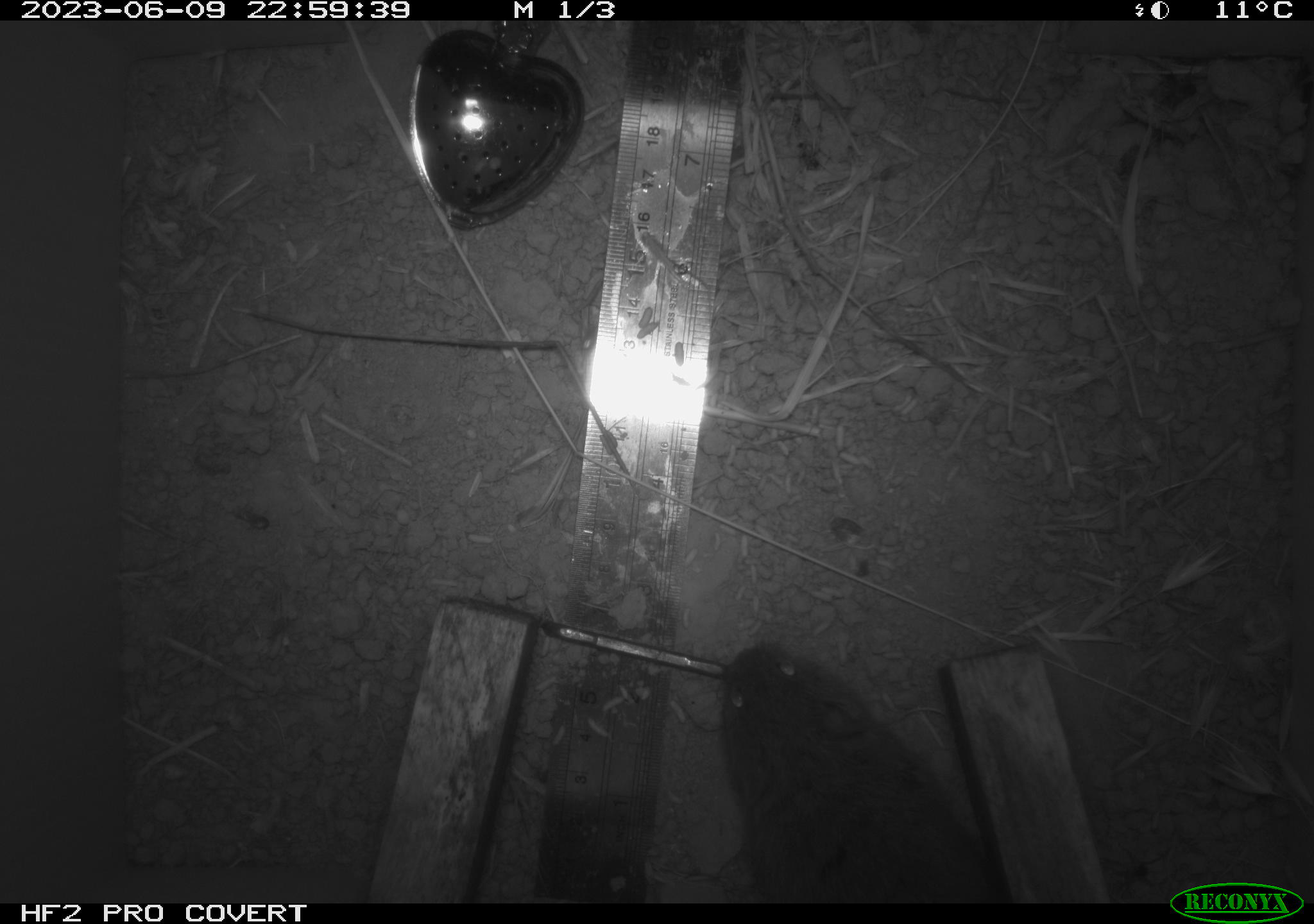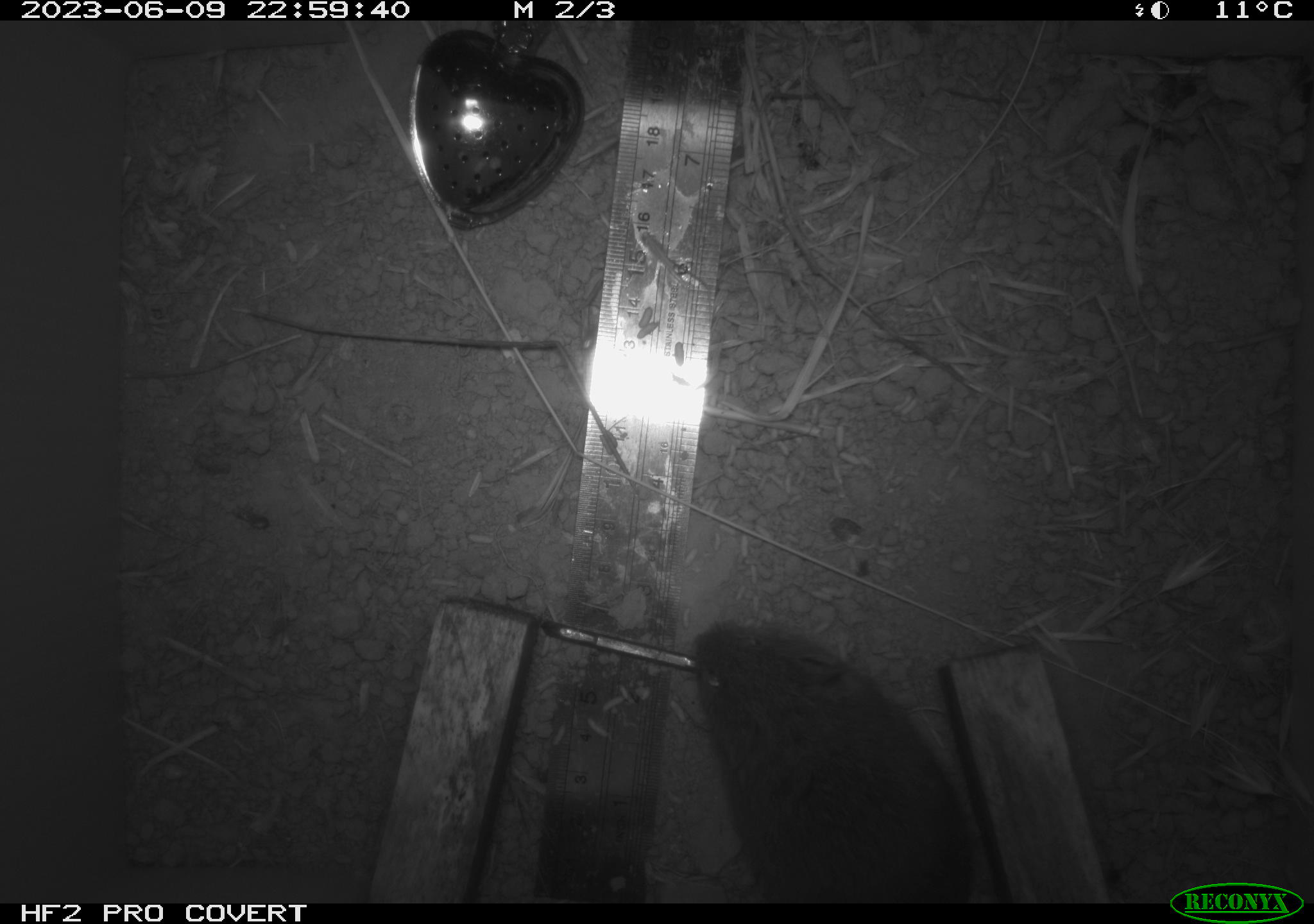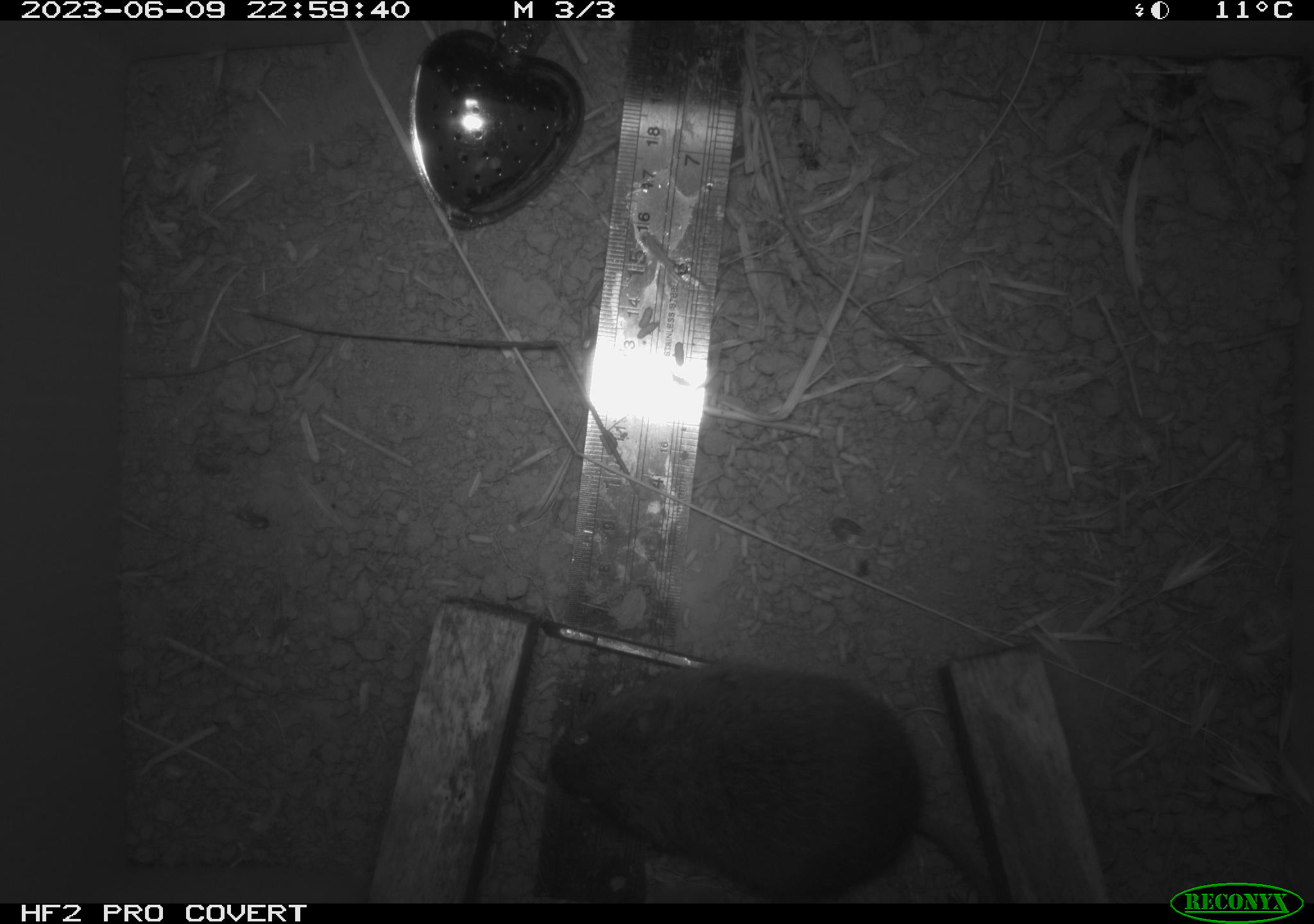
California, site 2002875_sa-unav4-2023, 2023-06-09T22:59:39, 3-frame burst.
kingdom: Animalia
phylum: Chordata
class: Mammalia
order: Rodentia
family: Cricetidae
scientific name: Arvicolinae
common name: voles, lemmings, and muskrats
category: arvicolinae subfamily